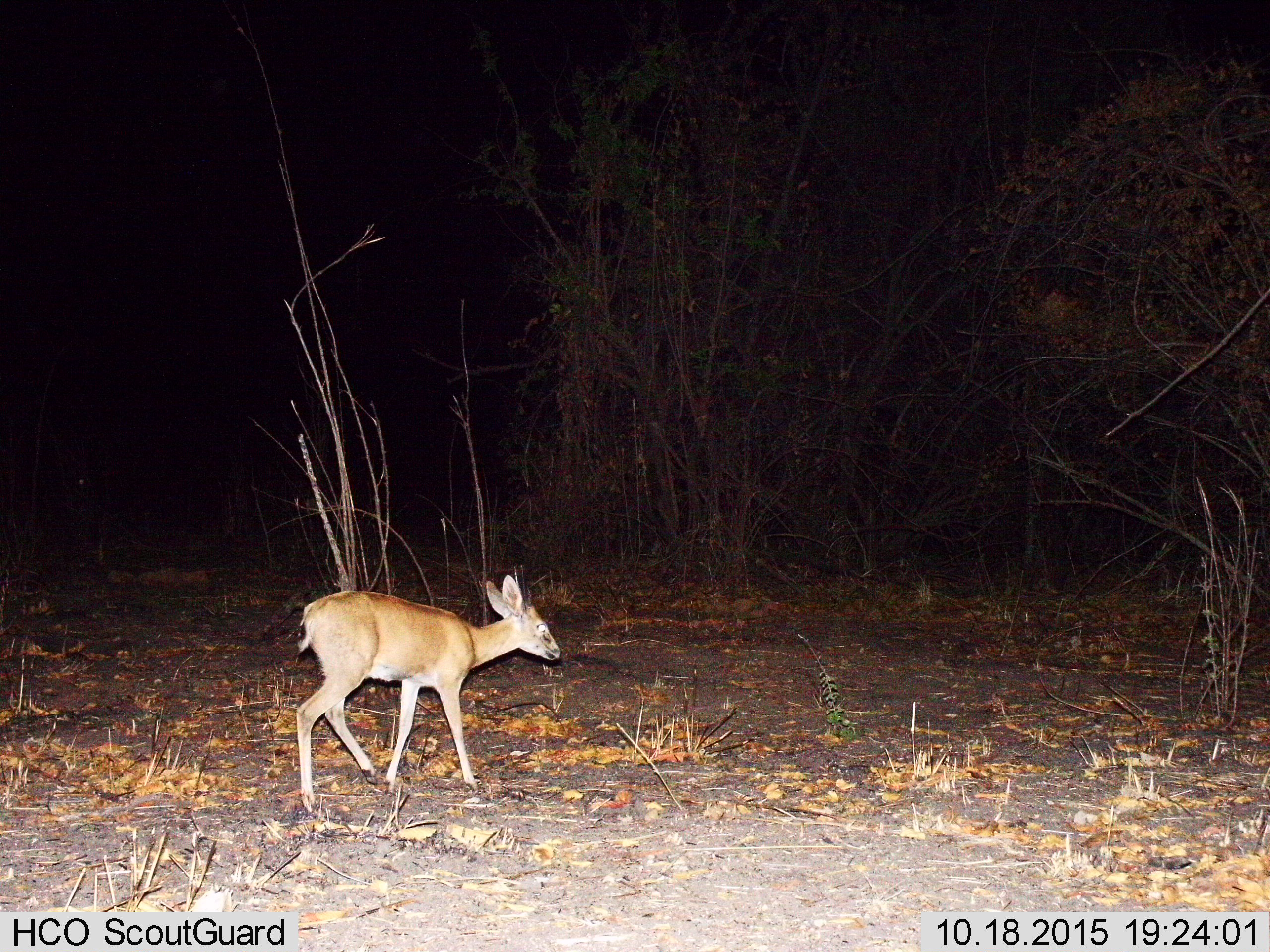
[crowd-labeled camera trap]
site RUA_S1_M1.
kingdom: Animalia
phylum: Chordata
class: Mammalia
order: Artiodactyla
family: Bovidae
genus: Madoqua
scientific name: Madoqua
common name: dik-dik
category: dikdik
Dikdik (dik-dik) (Madoqua), count 1. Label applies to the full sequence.